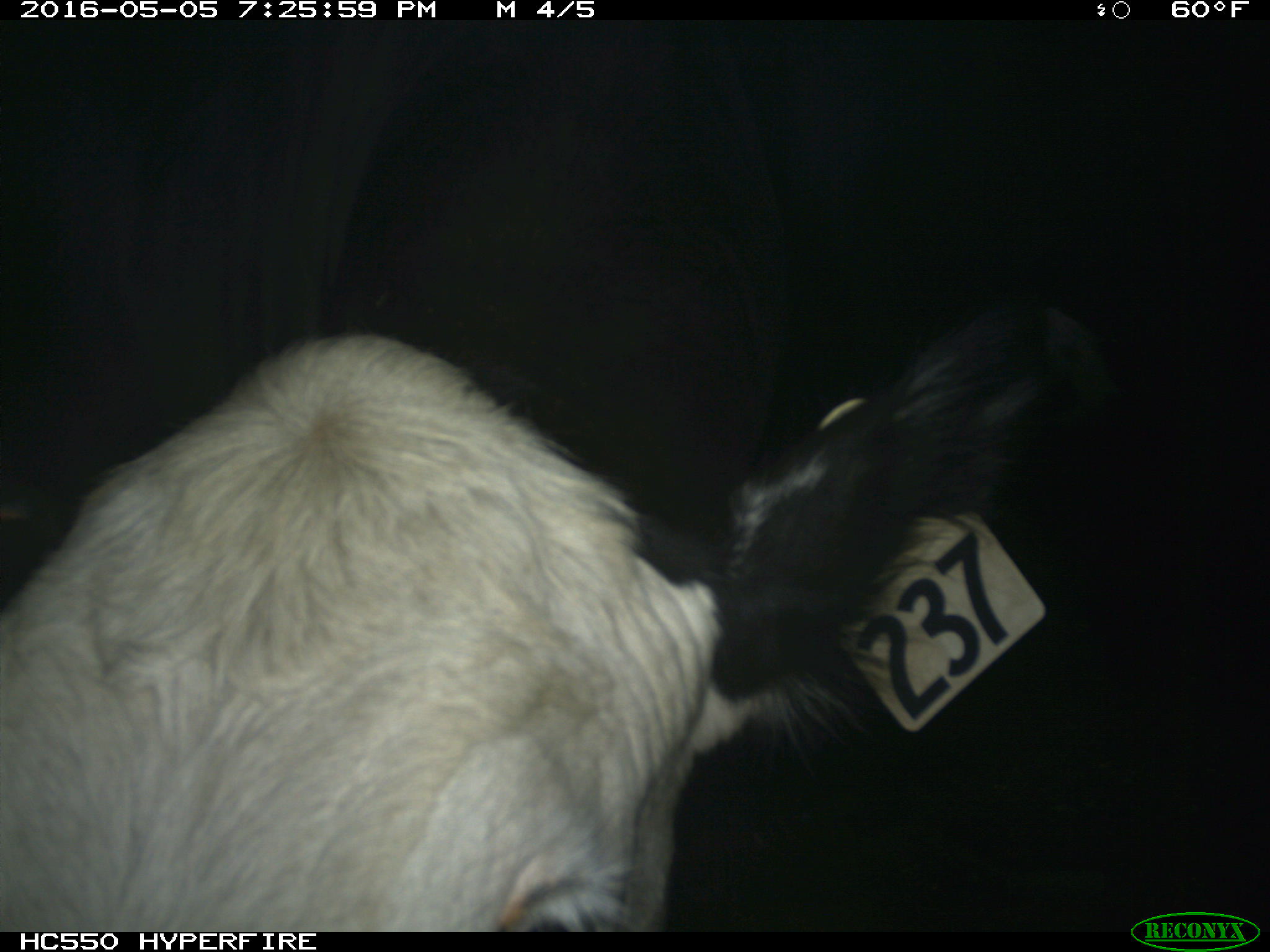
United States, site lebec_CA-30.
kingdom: Animalia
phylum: Chordata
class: Mammalia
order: Artiodactyla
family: Bovidae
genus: Bos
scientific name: Bos taurus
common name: domestic cow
Bos taurus (domestic cow).